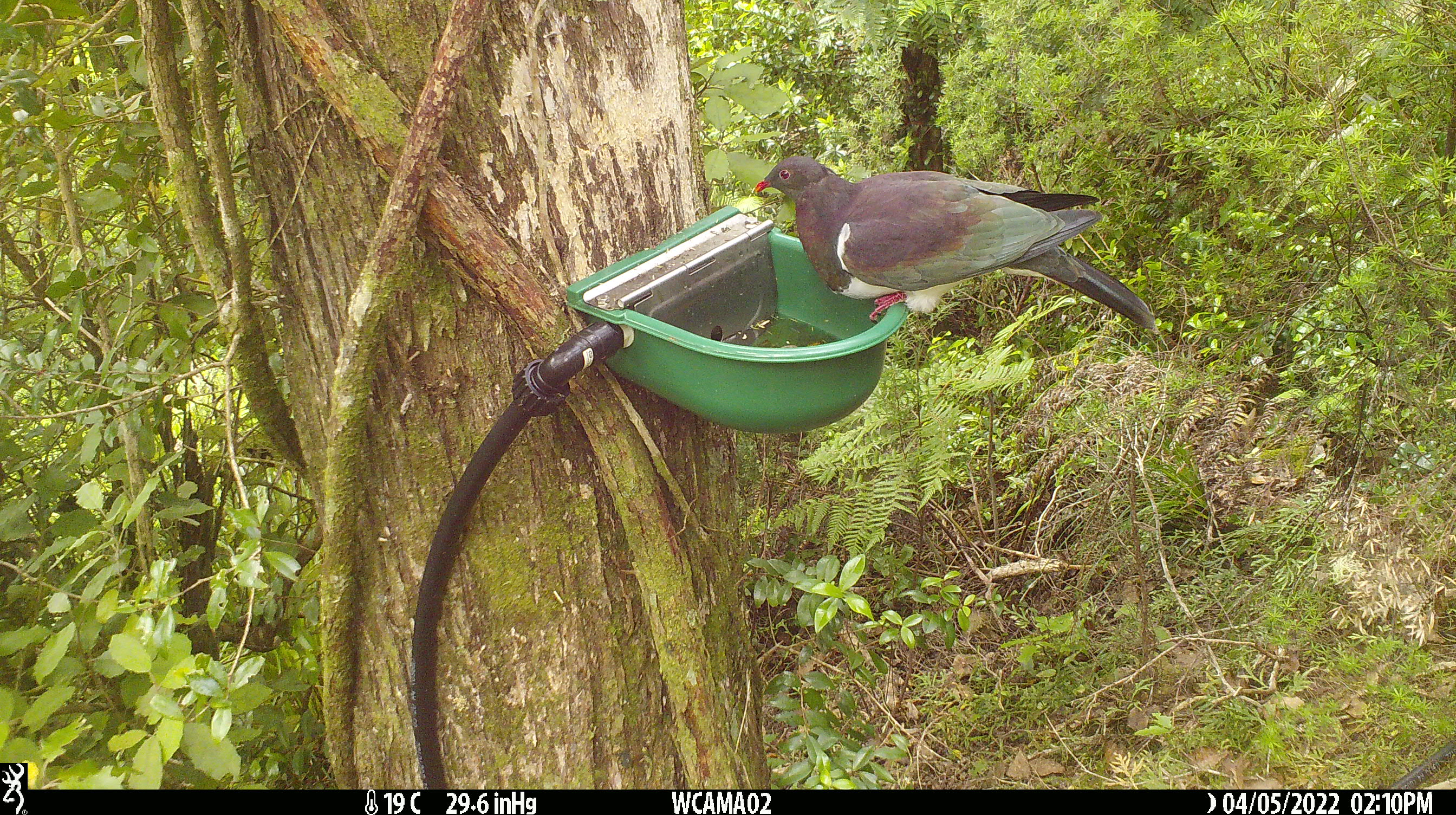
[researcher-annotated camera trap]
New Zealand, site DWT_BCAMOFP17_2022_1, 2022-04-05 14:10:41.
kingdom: Animalia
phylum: Chordata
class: Aves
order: Columbiformes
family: Columbidae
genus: Hemiphaga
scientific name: Hemiphaga novaeseelandiae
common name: new zealand pigeon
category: kereru